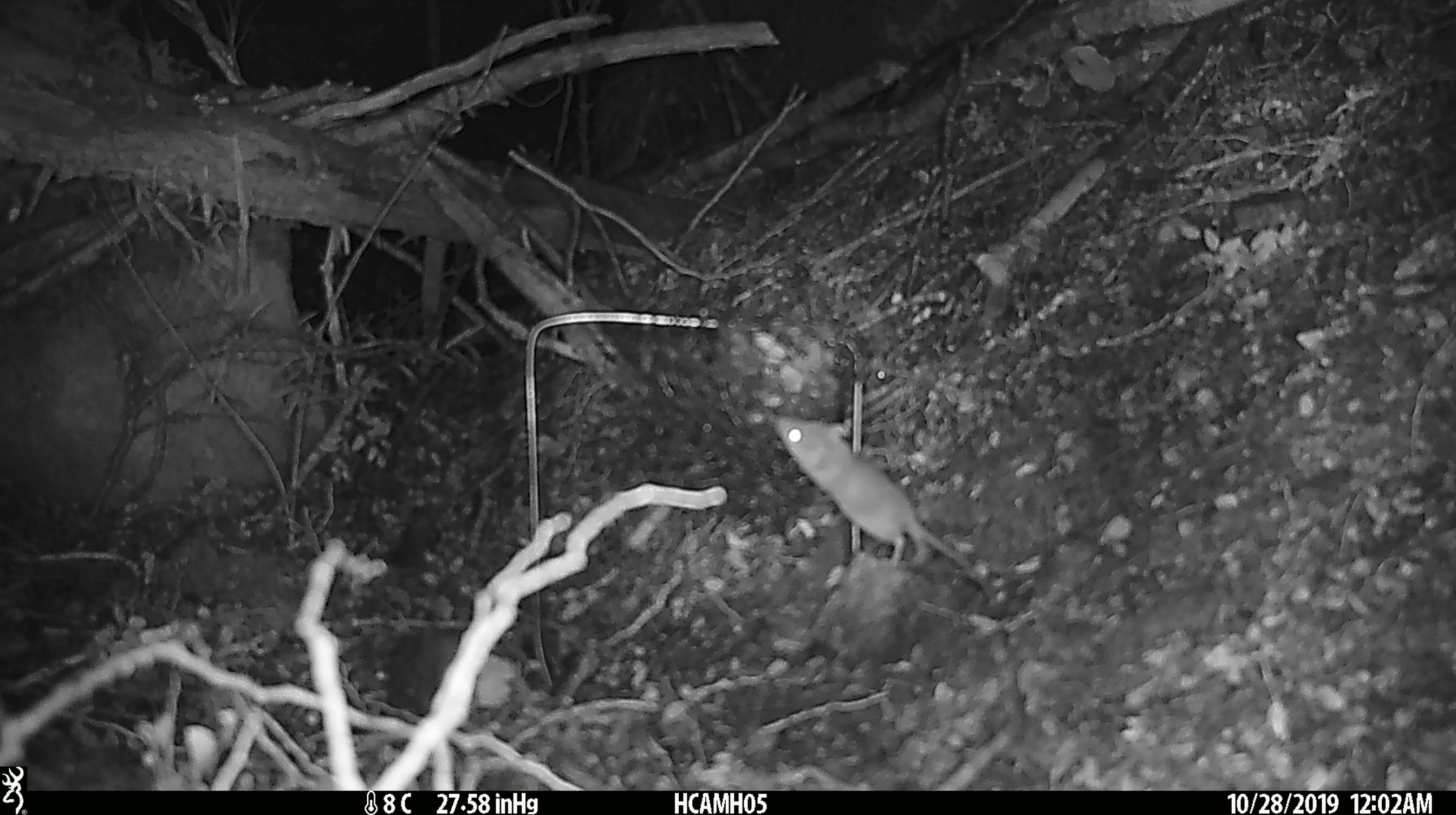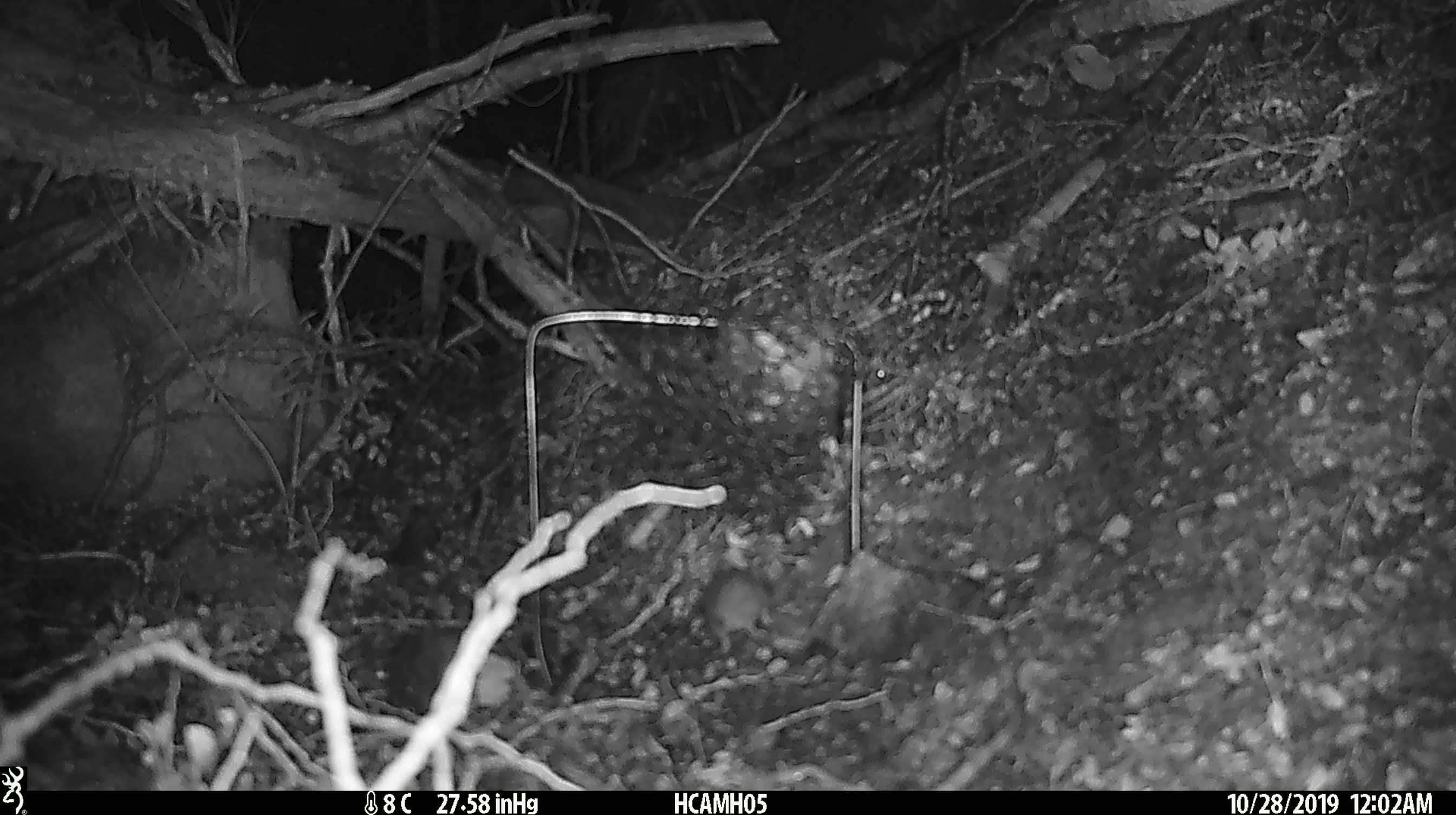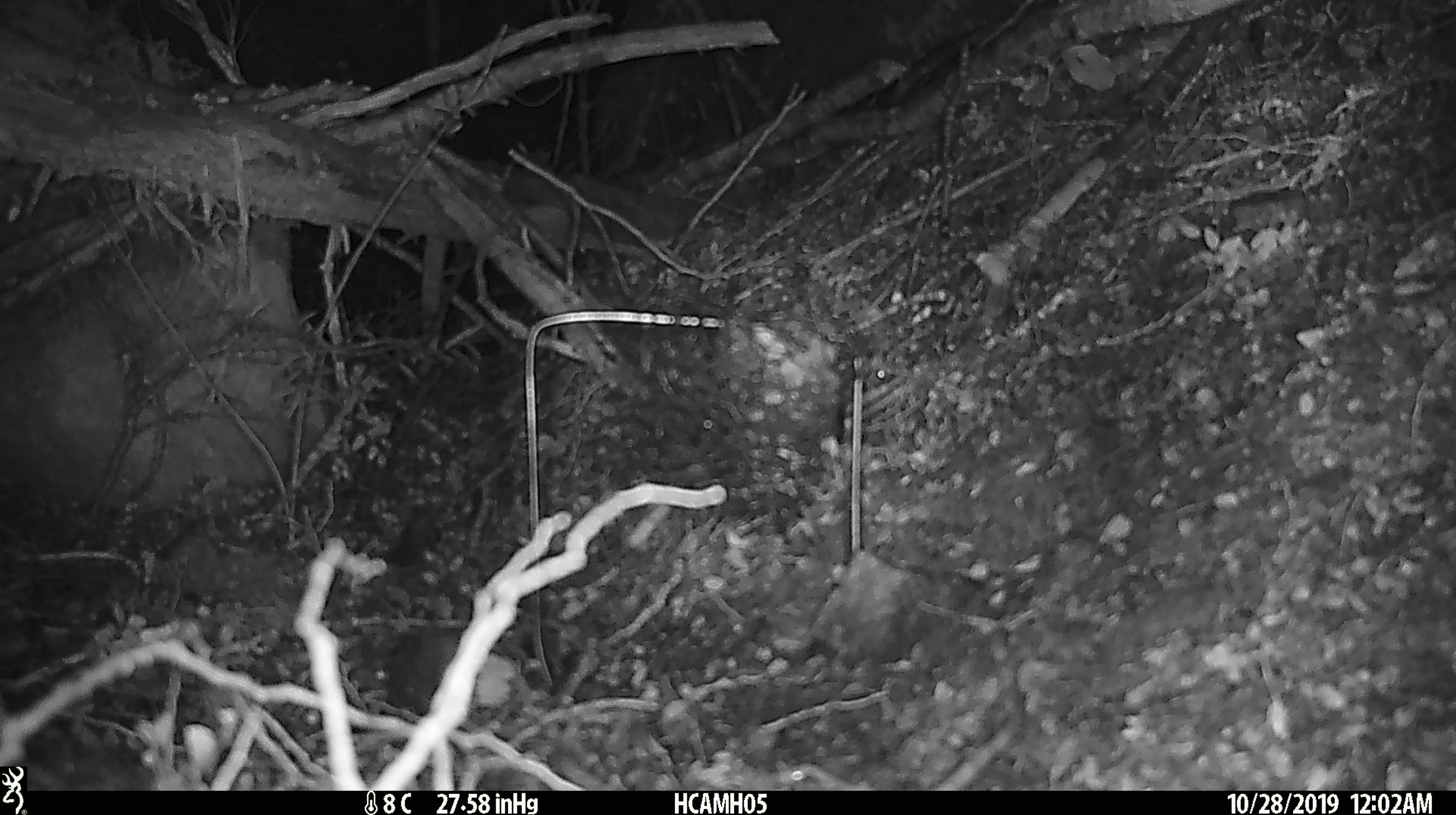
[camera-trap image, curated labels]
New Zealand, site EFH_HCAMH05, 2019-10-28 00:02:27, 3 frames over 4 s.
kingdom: Animalia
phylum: Chordata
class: Mammalia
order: Rodentia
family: Muridae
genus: Mus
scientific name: Mus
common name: mouse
Mouse (Mus).